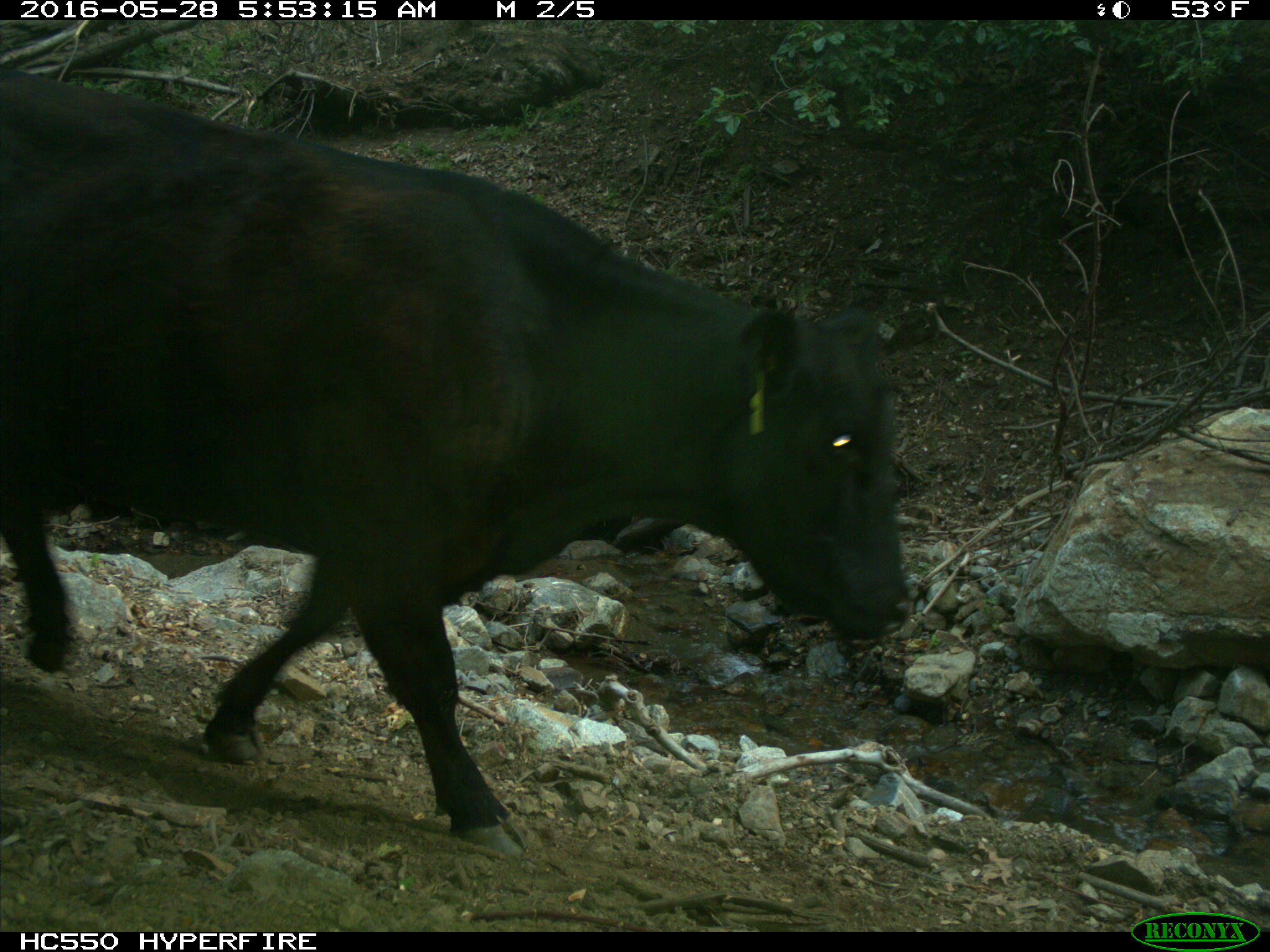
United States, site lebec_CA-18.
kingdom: Animalia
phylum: Chordata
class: Mammalia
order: Artiodactyla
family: Bovidae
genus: Bos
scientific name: Bos taurus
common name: domestic cow